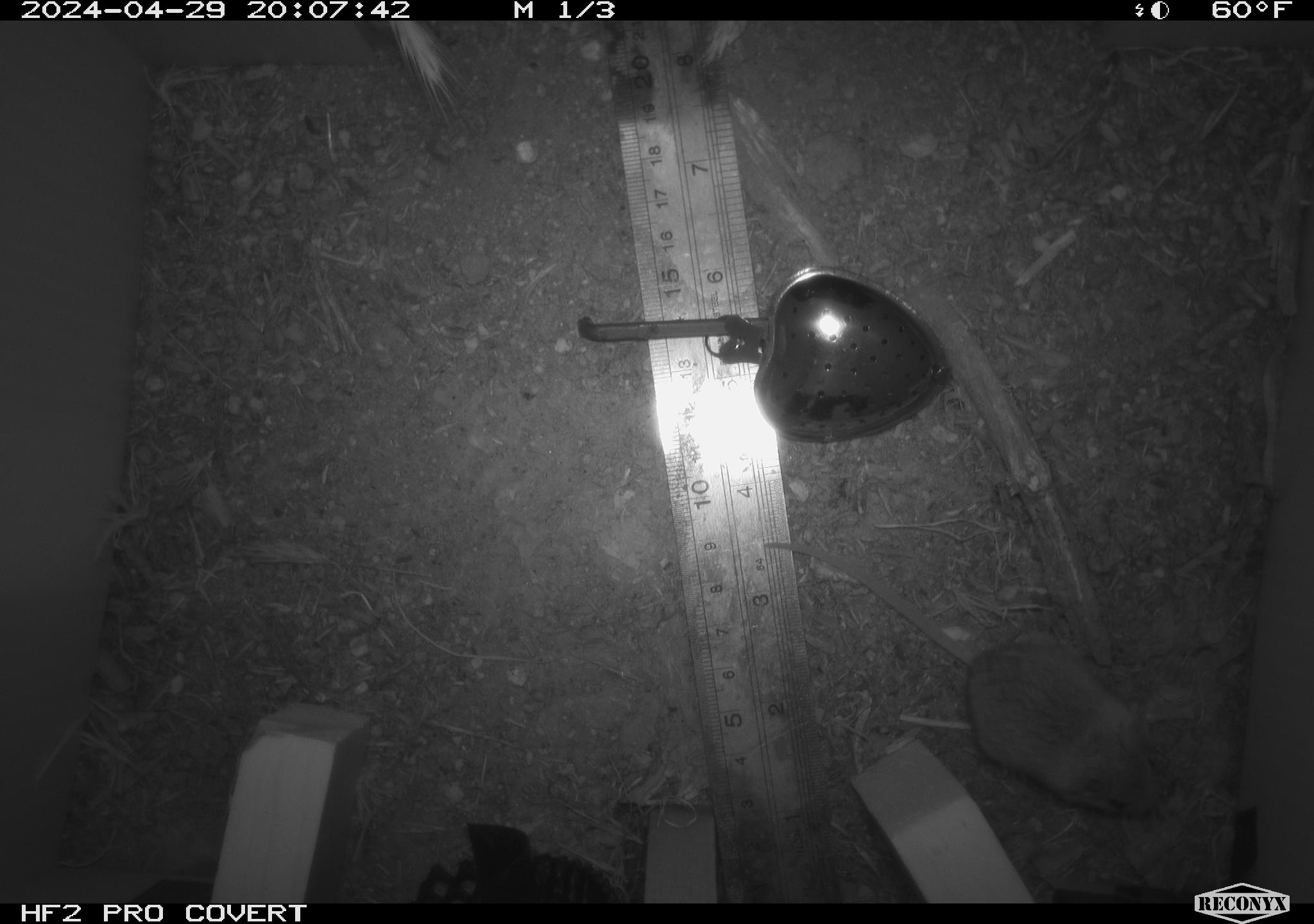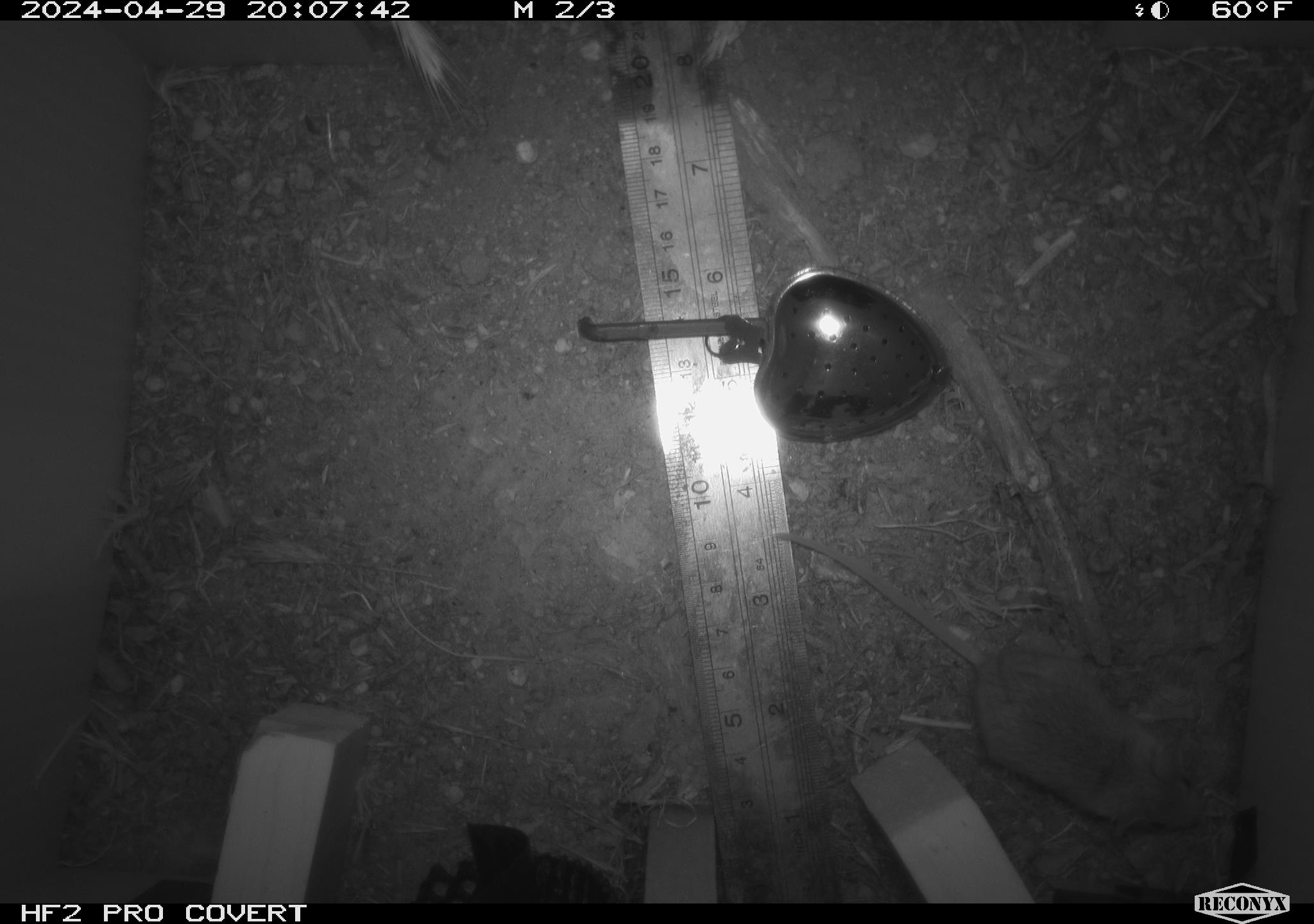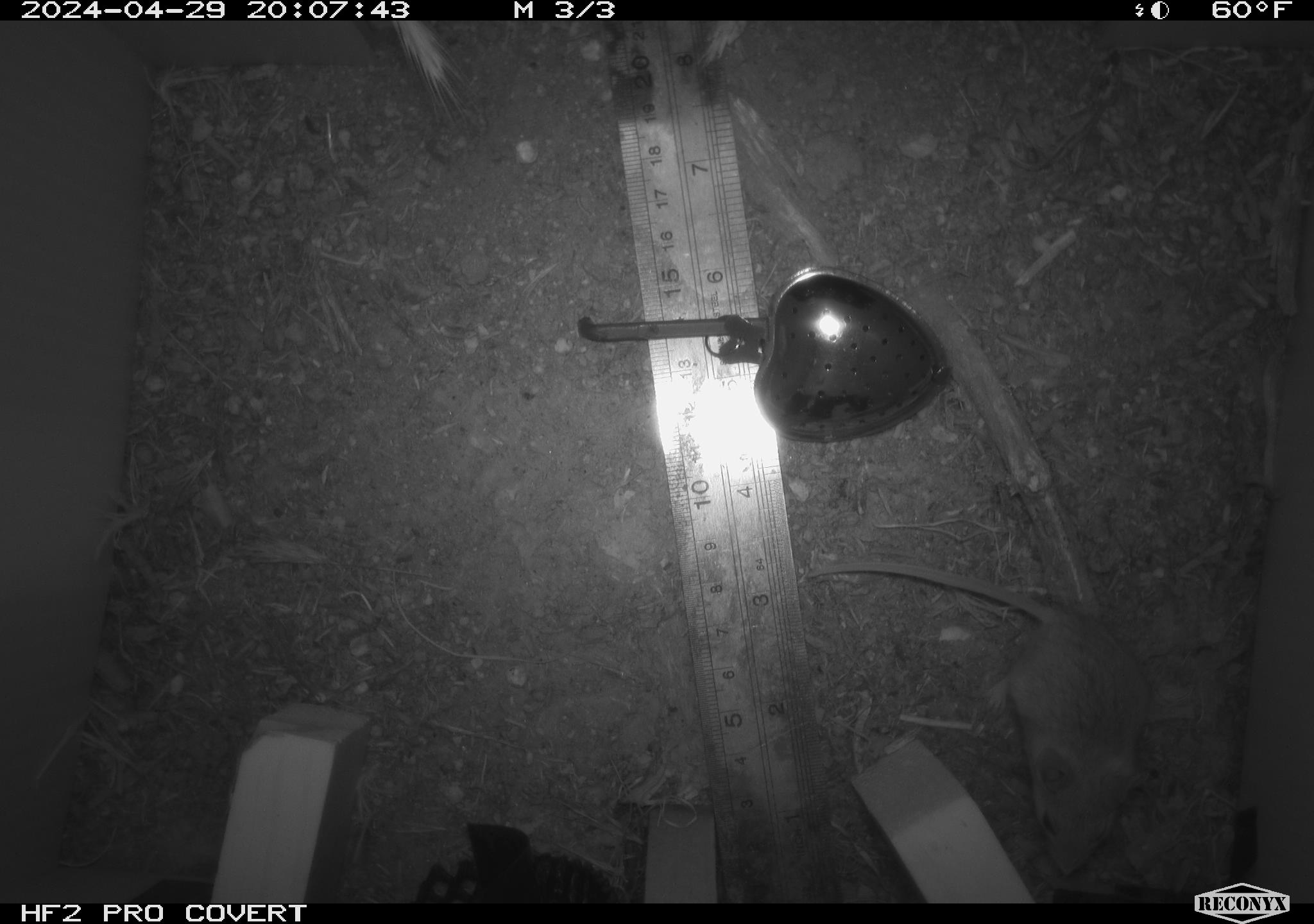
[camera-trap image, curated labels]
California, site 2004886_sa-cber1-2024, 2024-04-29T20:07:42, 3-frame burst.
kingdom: Animalia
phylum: Chordata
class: Mammalia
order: Rodentia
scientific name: Rodentia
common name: mouse species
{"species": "mouse species (Rodentia)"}